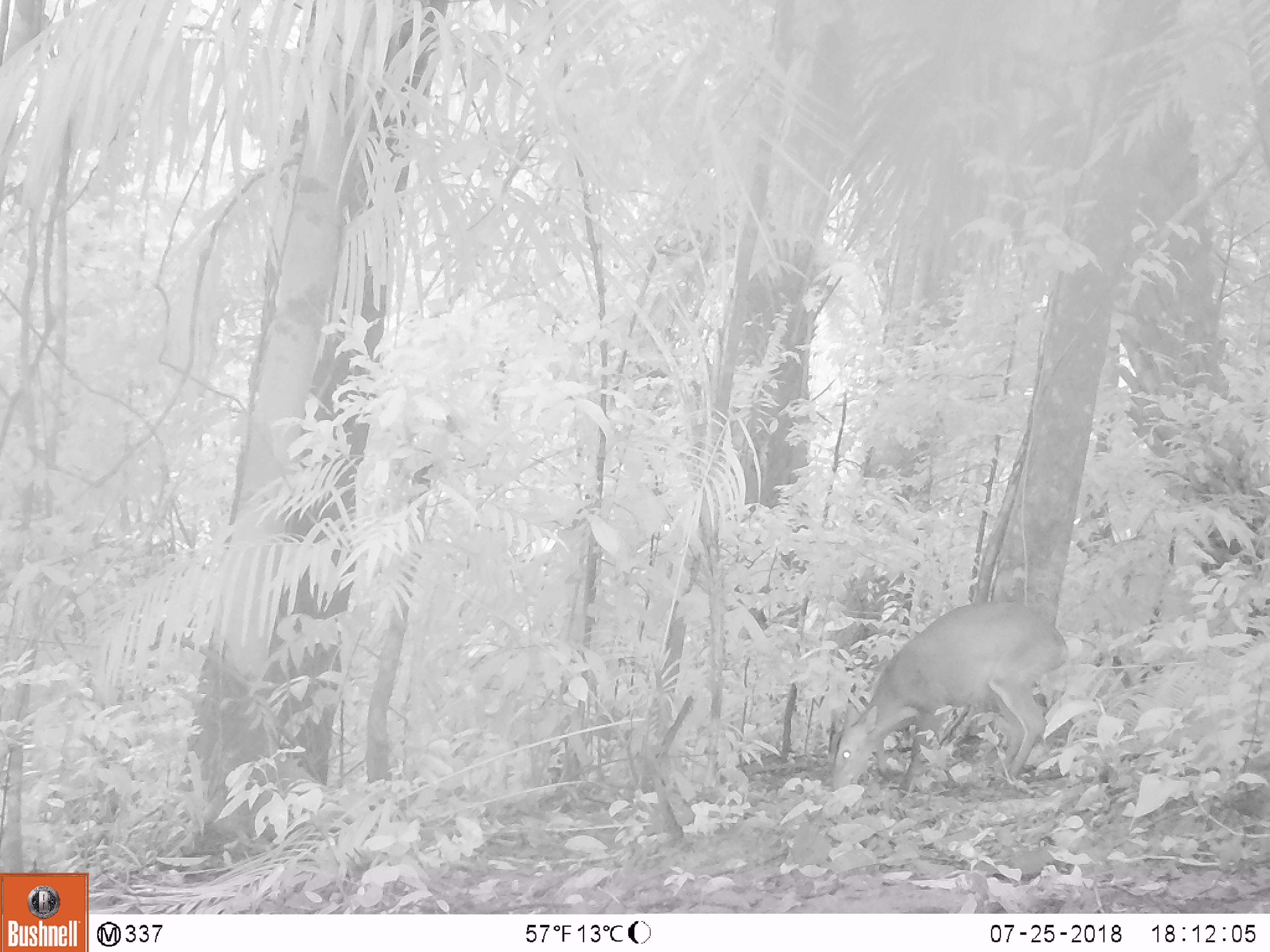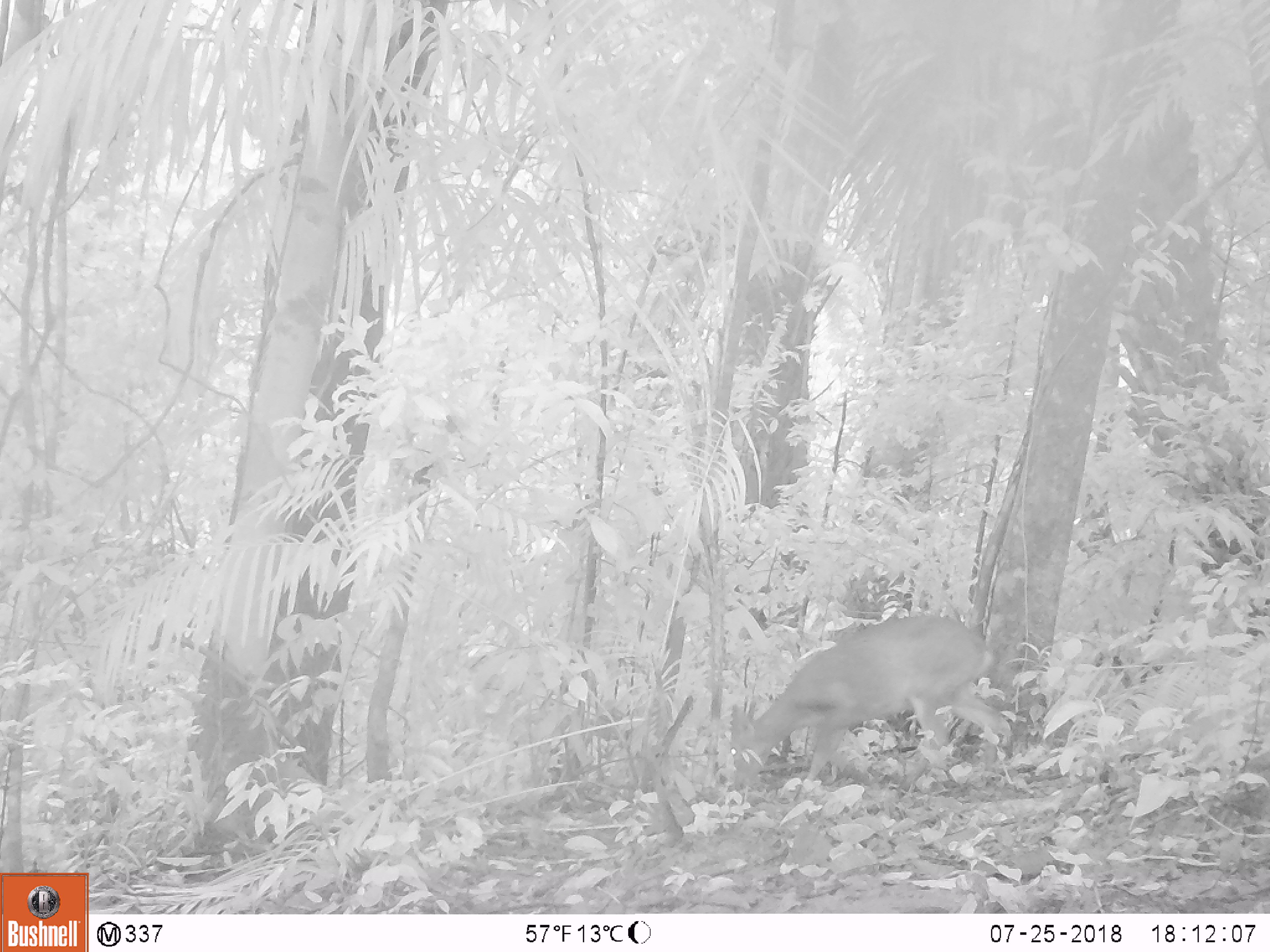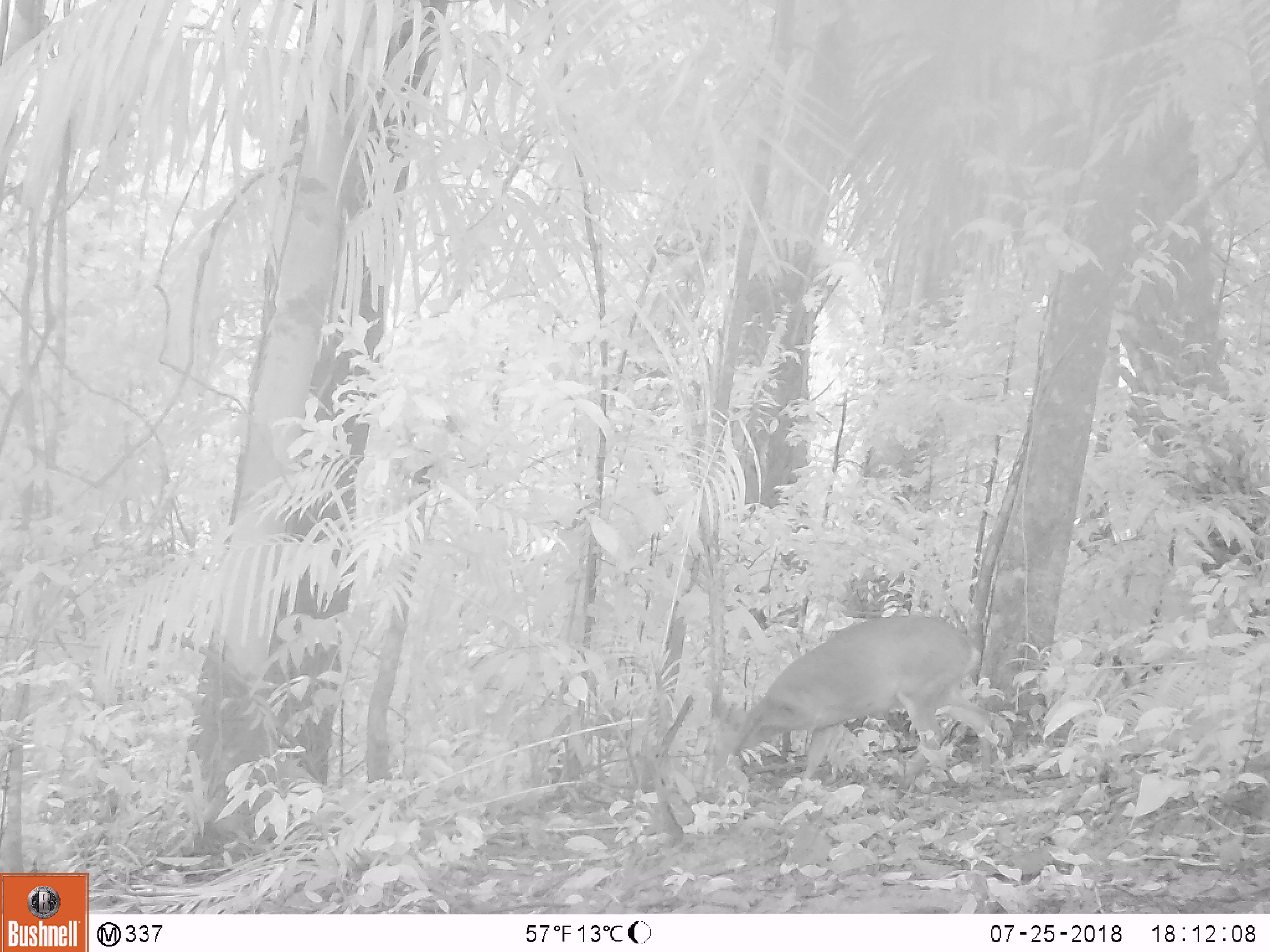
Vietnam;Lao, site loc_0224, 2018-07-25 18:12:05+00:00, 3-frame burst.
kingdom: Animalia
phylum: Chordata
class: Mammalia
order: Artiodactyla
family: Cervidae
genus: Muntiacus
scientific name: Muntiacus vuquangensis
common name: large-antlered muntjac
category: large antlered muntjac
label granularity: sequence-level